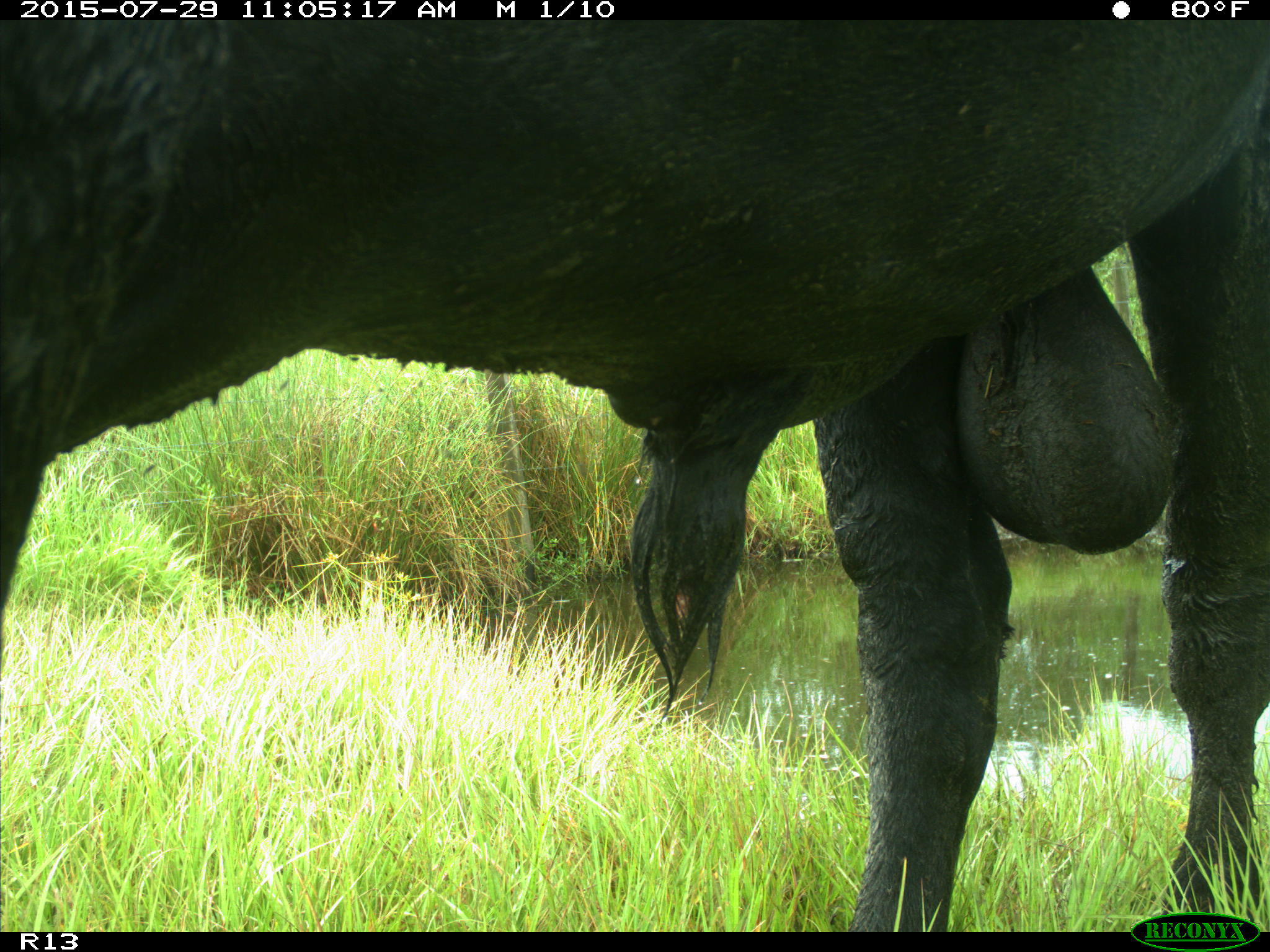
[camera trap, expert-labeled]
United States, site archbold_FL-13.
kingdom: Animalia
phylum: Chordata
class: Mammalia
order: Artiodactyla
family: Bovidae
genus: Bos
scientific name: Bos taurus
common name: domestic cow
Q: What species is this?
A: Bos taurus (domestic cow).